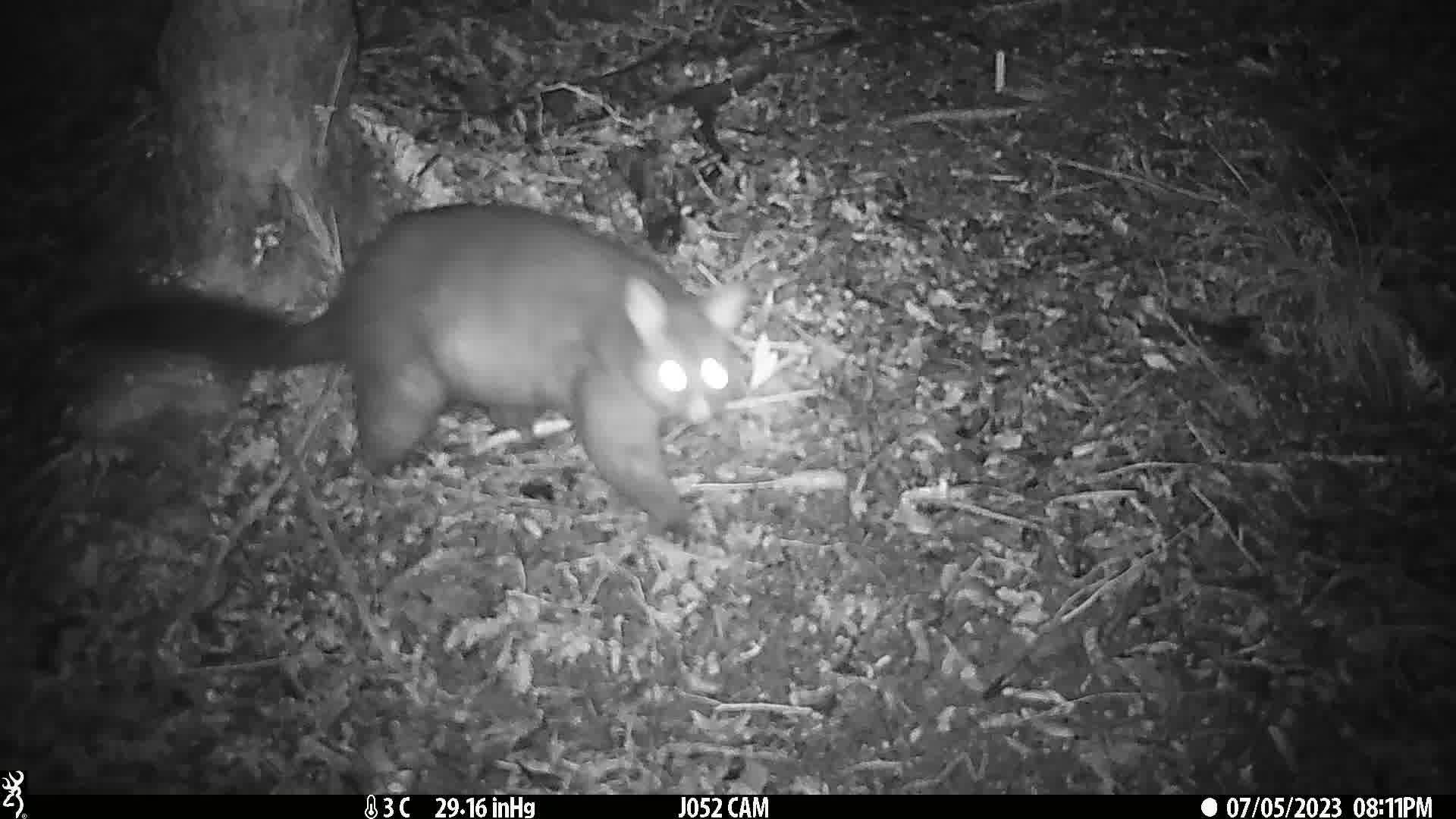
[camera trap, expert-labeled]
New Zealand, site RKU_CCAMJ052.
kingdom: Animalia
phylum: Chordata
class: Mammalia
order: Diprotodontia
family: Phalangeridae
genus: Trichosurus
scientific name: Trichosurus vulpecula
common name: common brushtail possum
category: possum